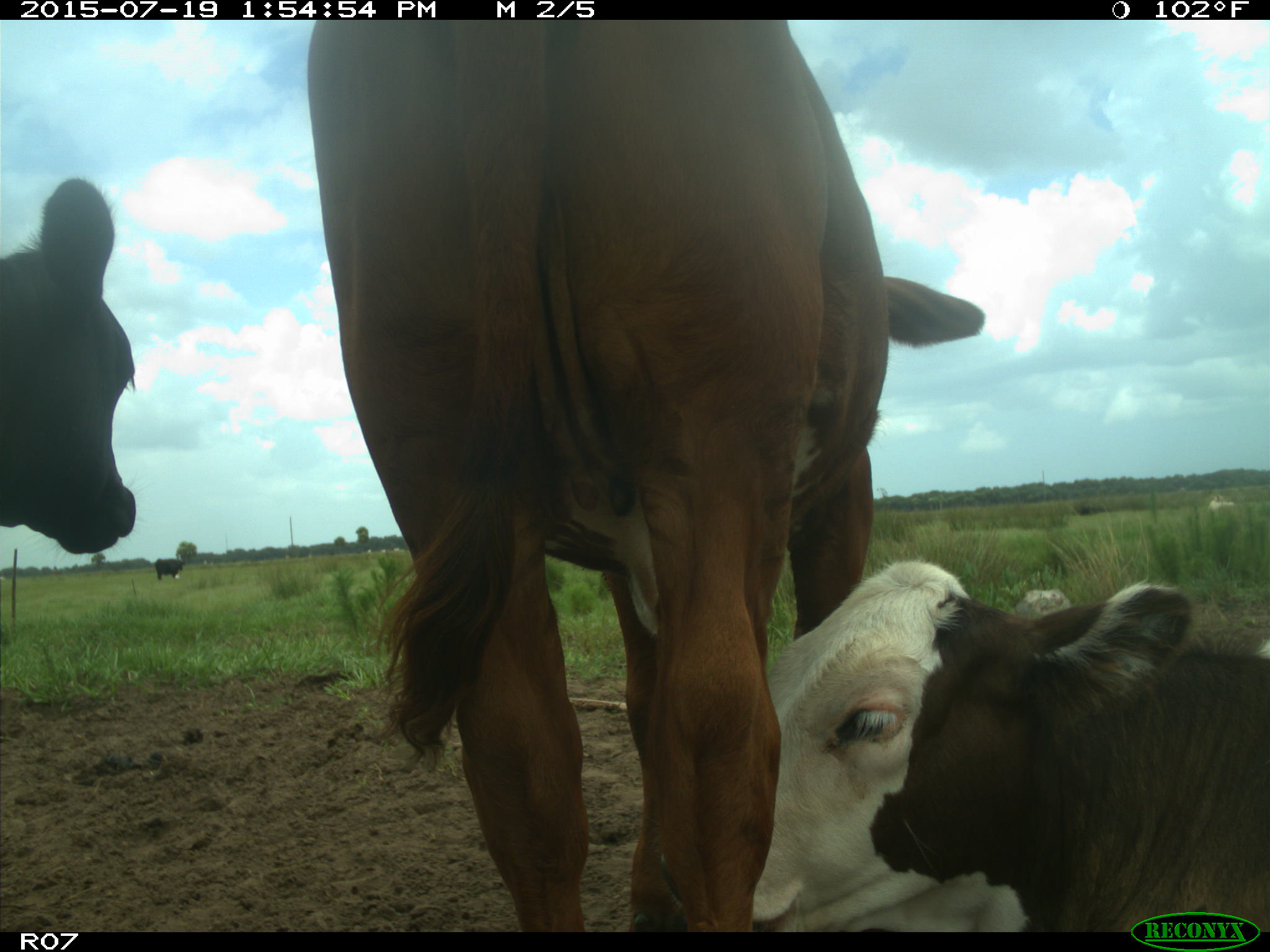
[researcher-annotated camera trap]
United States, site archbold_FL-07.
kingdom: Animalia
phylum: Chordata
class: Mammalia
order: Artiodactyla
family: Bovidae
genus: Bos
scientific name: Bos taurus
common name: domestic cow